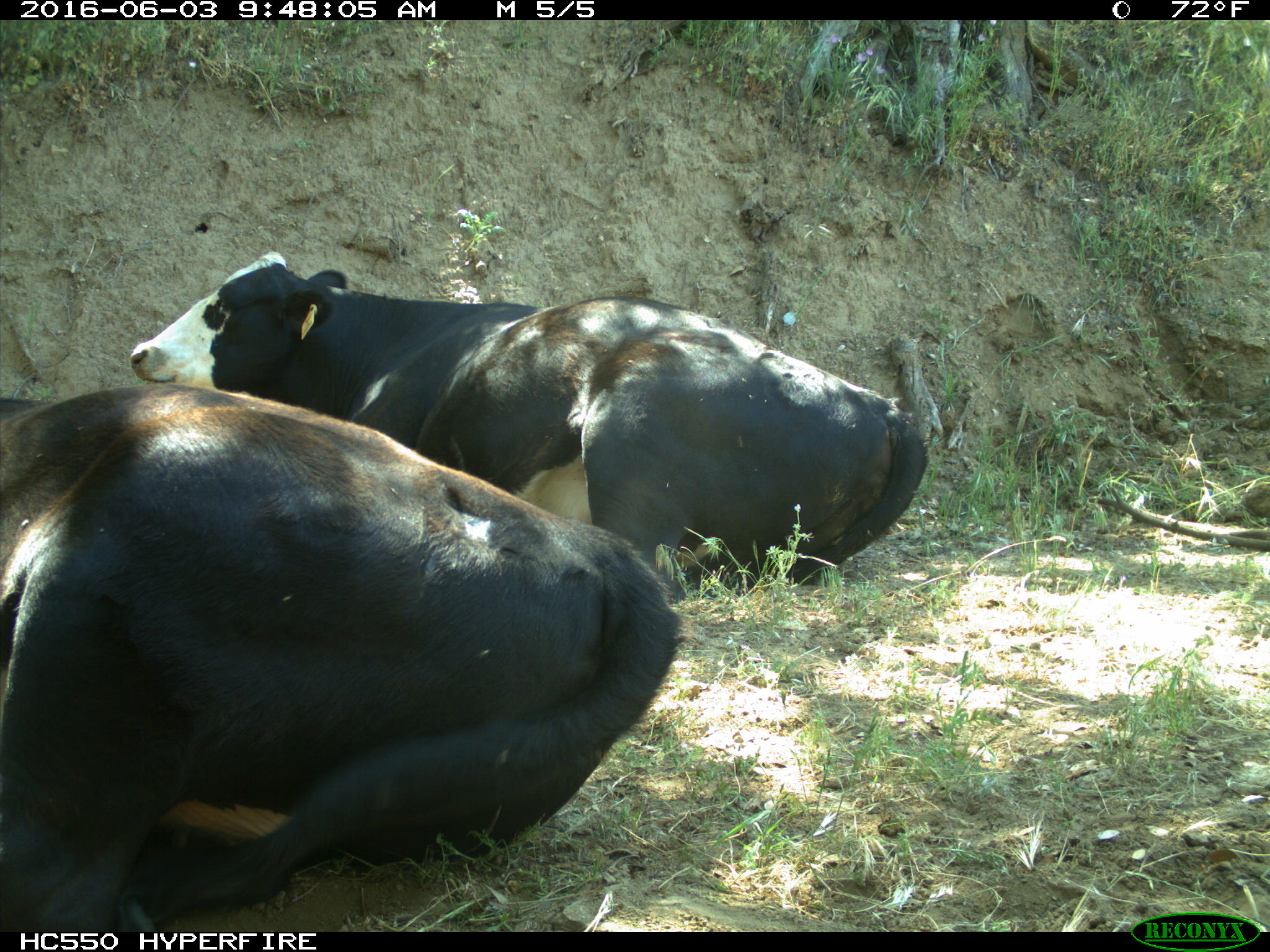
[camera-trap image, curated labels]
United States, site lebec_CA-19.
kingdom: Animalia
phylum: Chordata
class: Mammalia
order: Artiodactyla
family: Bovidae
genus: Bos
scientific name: Bos taurus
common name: domestic cow